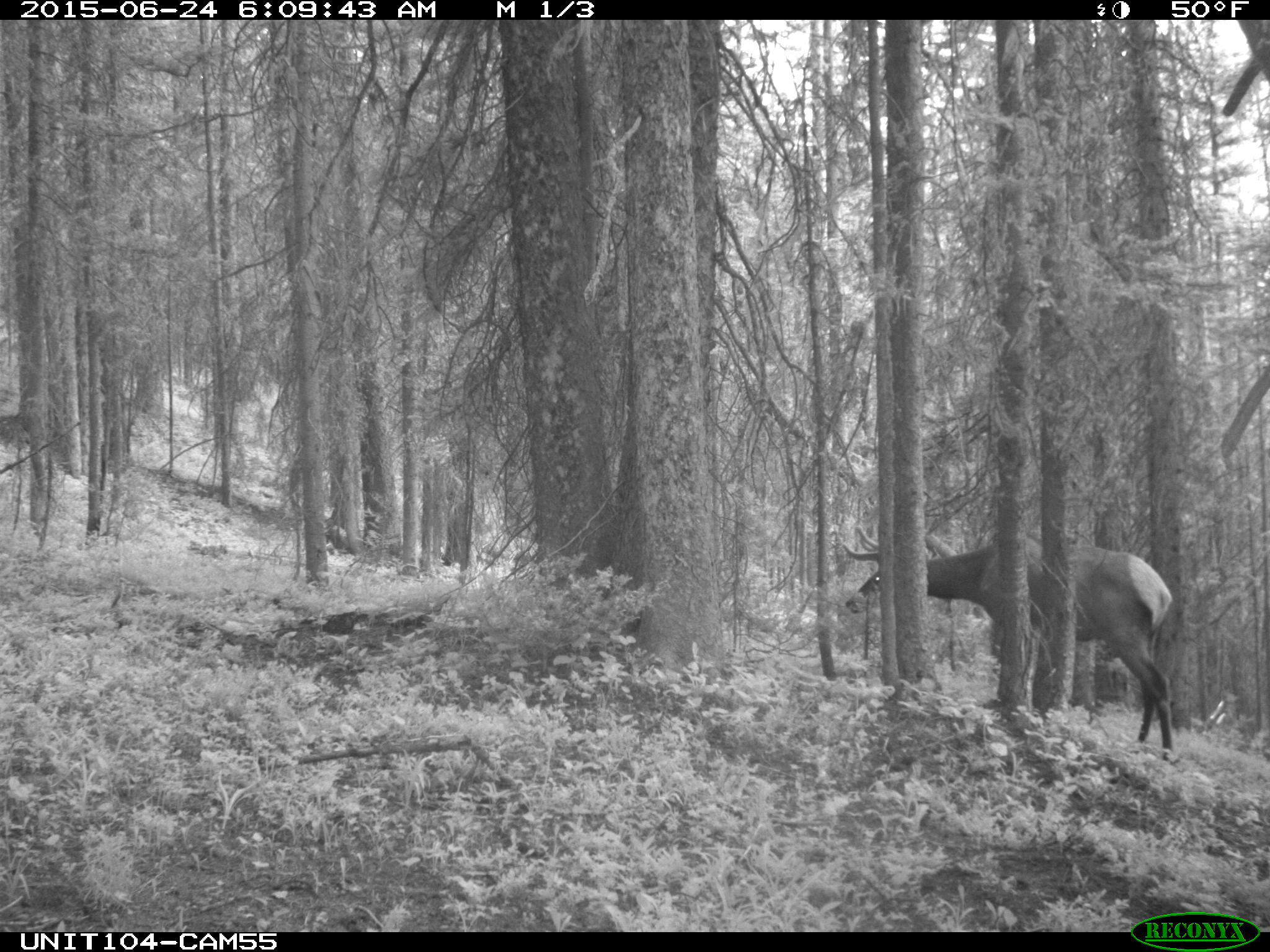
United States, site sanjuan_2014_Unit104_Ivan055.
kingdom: Animalia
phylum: Chordata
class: Mammalia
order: Artiodactyla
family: Cervidae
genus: Cervus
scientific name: Cervus elaphus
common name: red deer